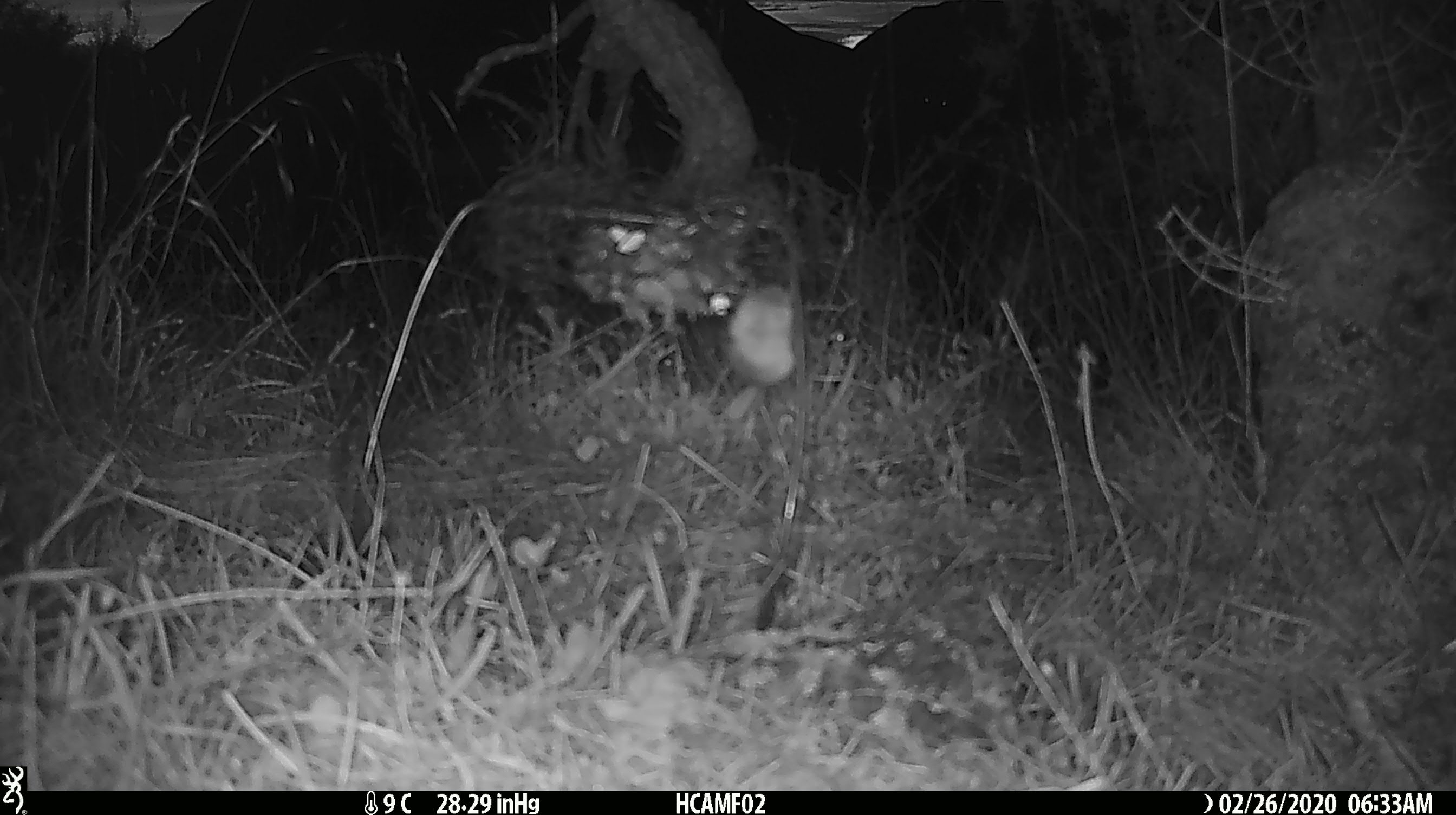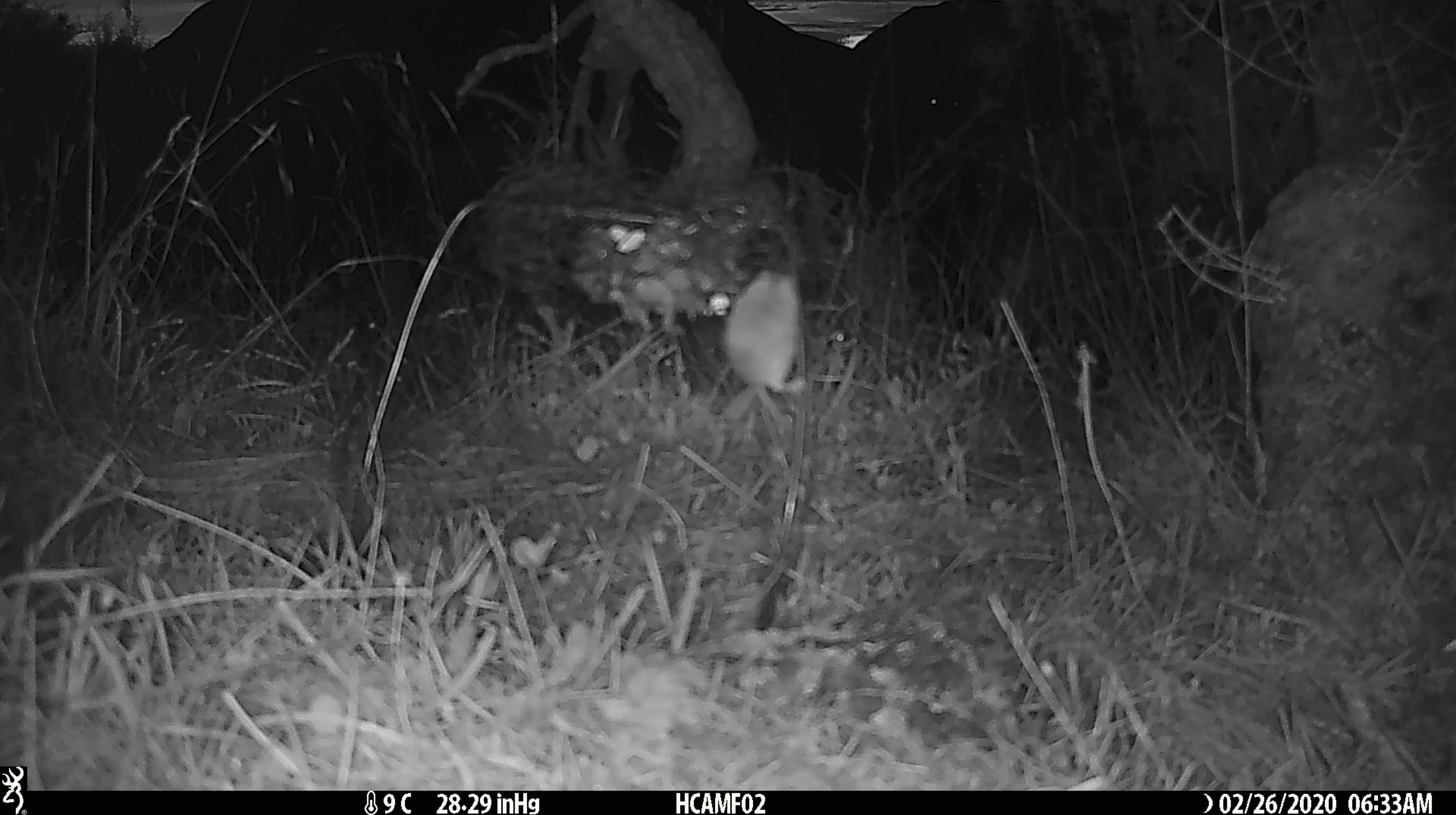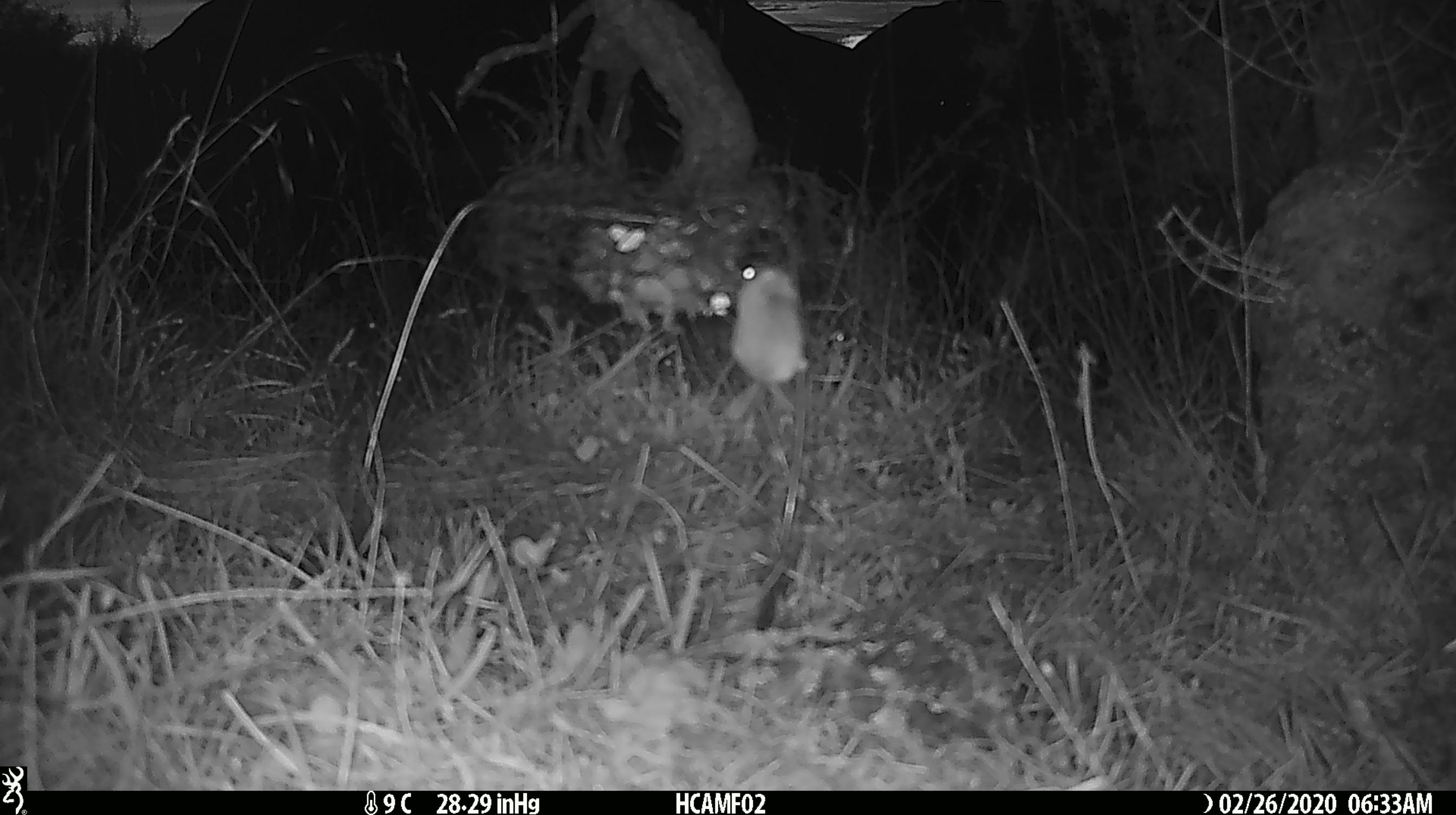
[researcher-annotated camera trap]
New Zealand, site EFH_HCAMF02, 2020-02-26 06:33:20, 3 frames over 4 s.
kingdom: Animalia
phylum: Chordata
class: Mammalia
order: Rodentia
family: Muridae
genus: Mus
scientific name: Mus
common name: mouse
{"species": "mouse (Mus)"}